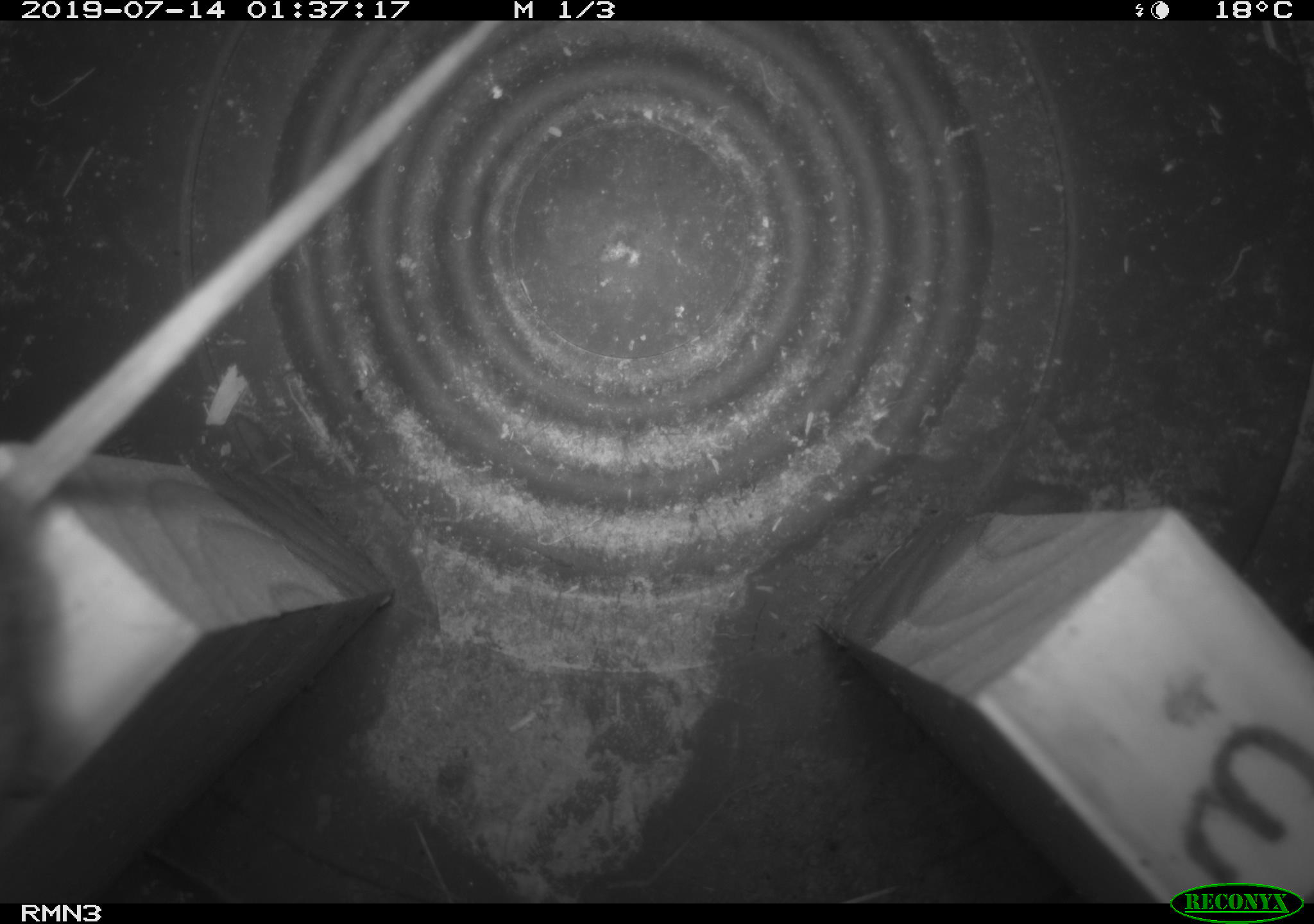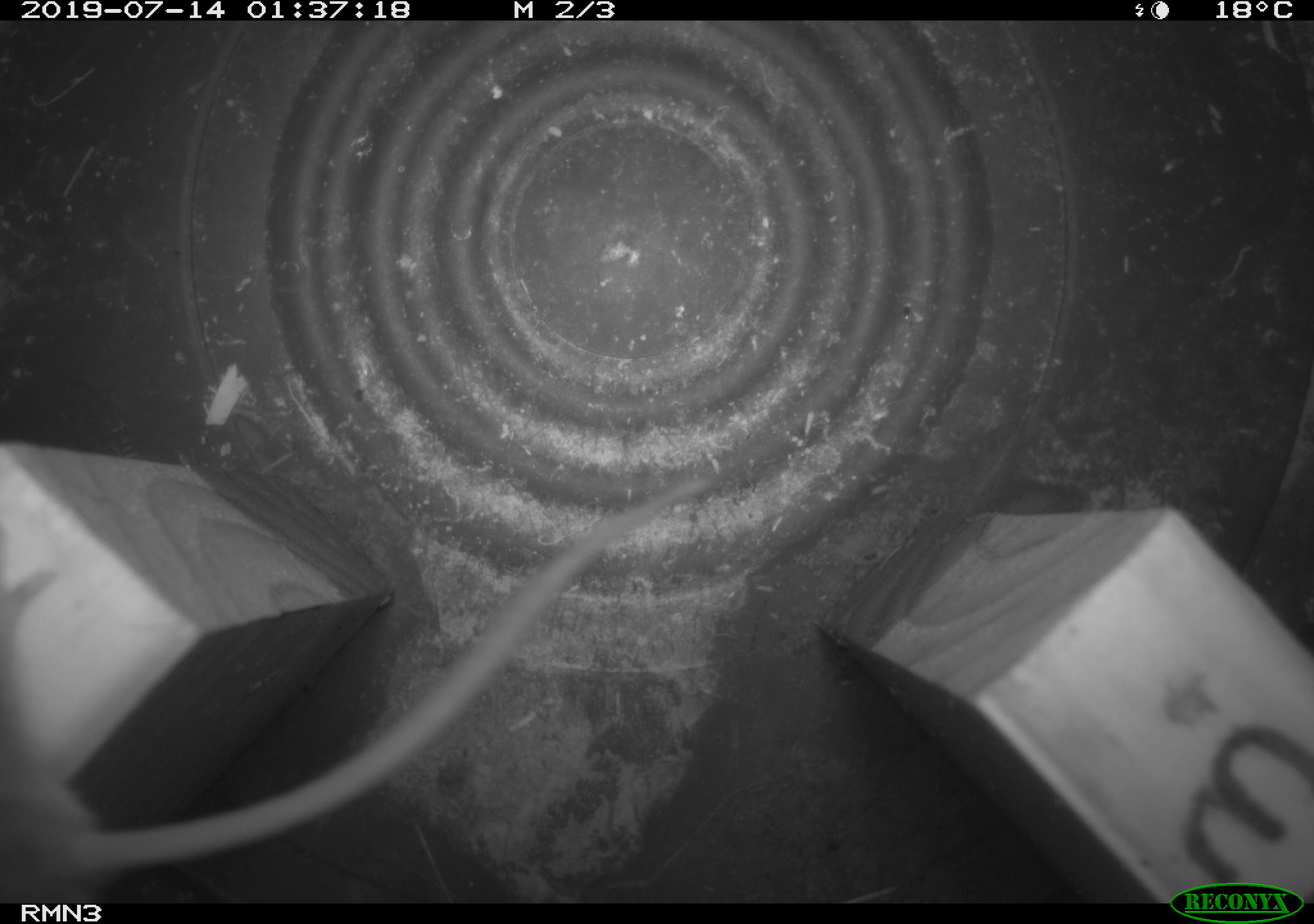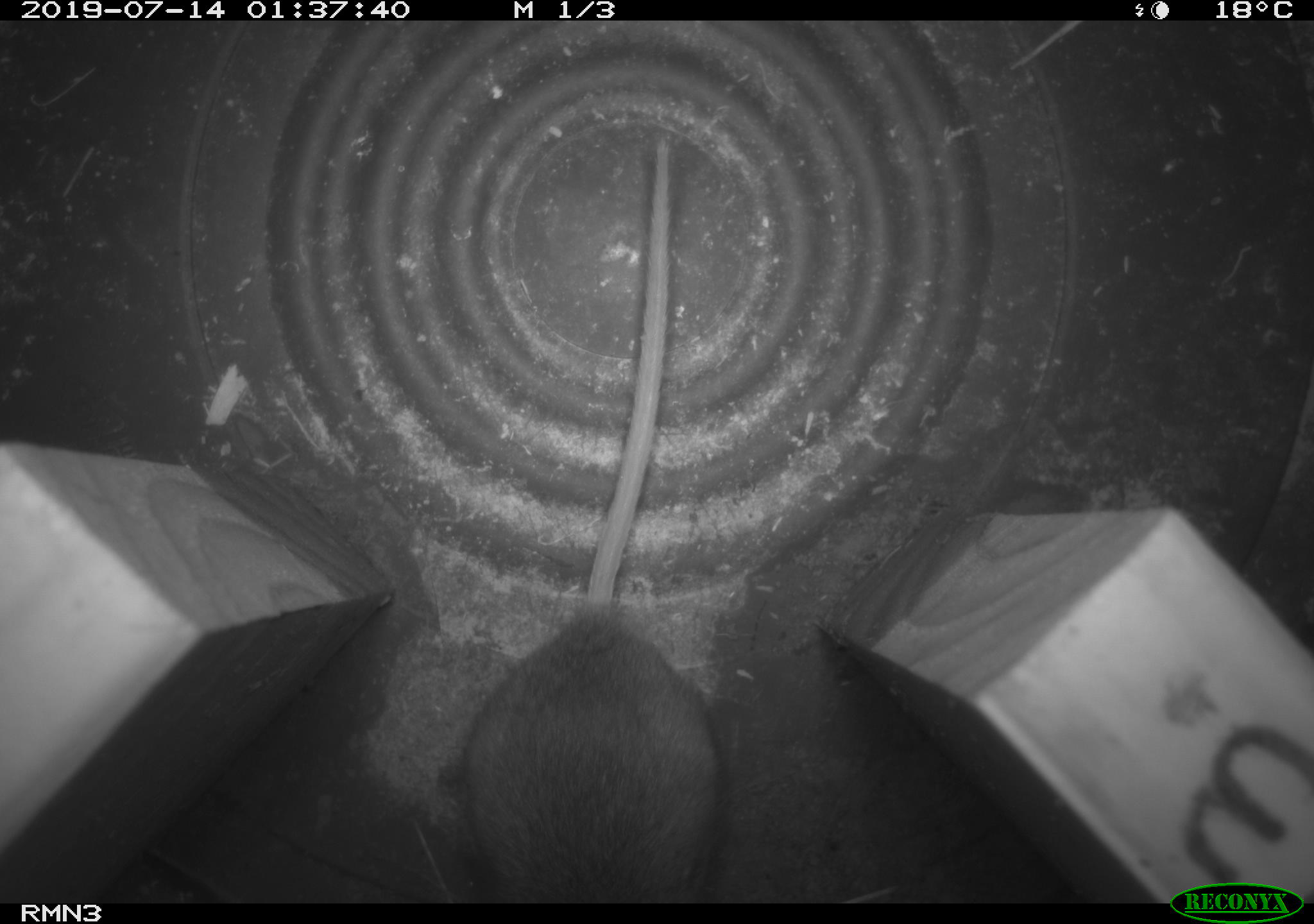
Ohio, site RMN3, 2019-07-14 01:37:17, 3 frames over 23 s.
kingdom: Animalia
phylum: Chordata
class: Mammalia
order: Rodentia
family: Cricetidae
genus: Peromyscus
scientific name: Peromyscus leucopus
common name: white-footed mouse